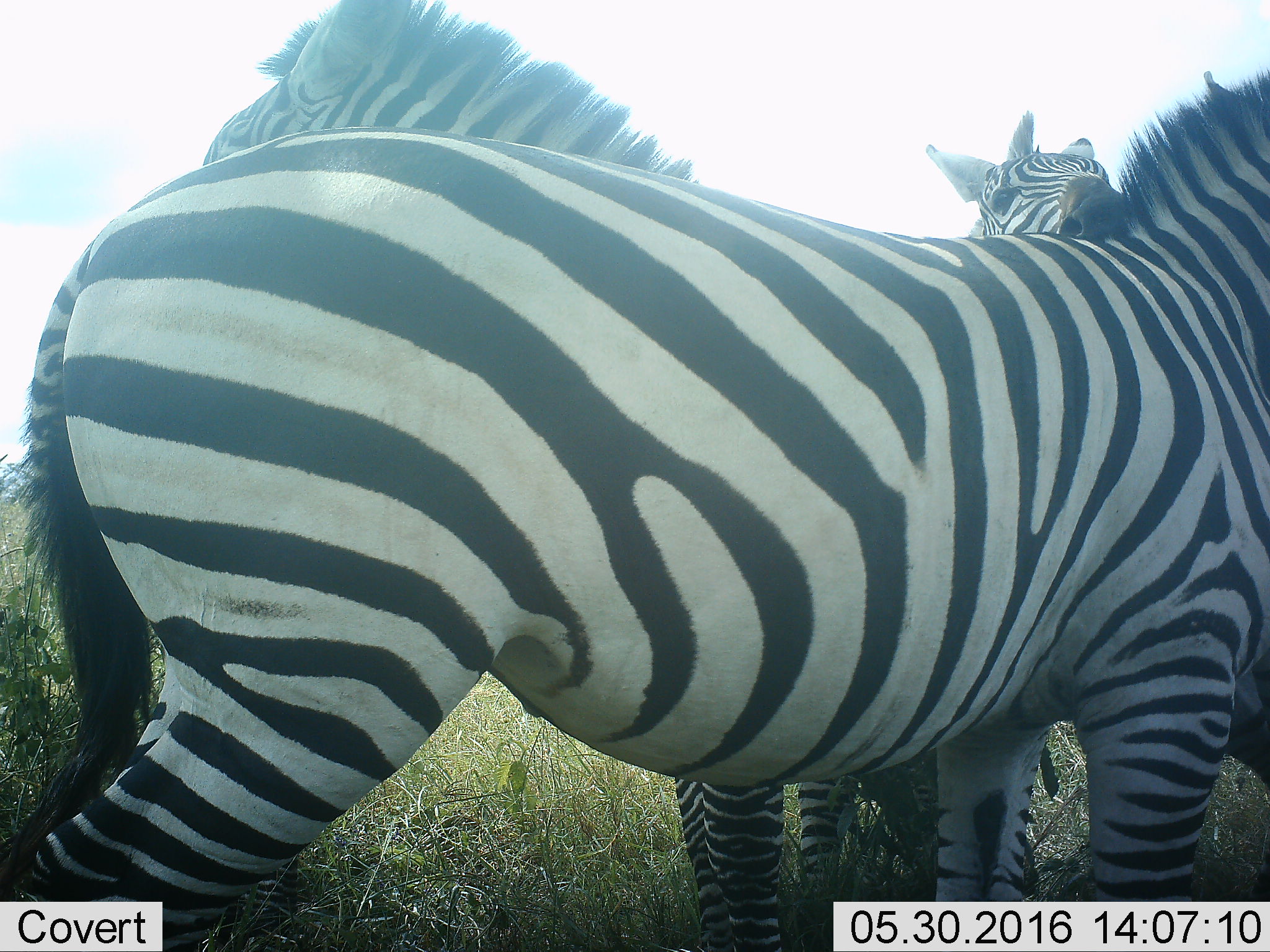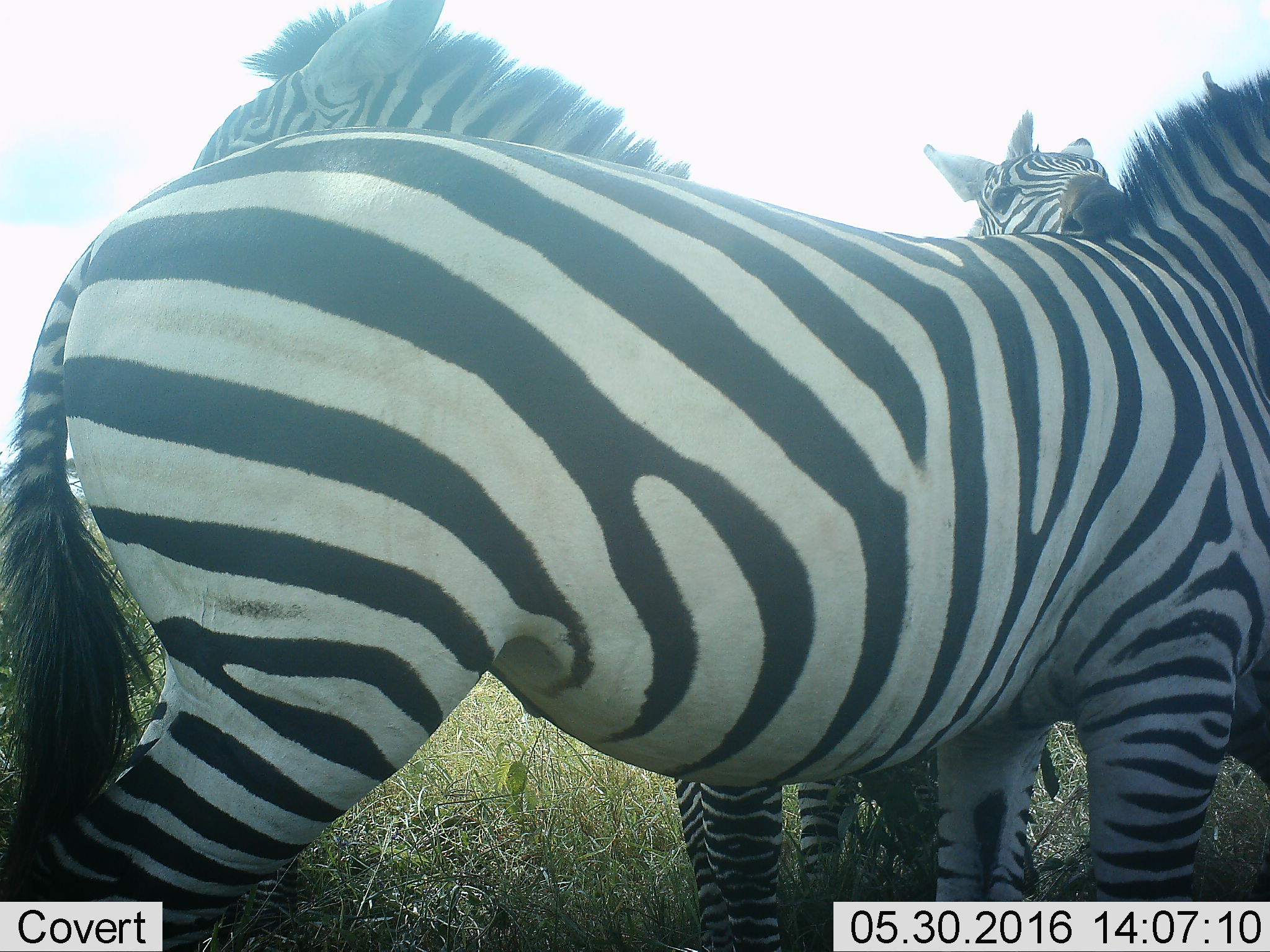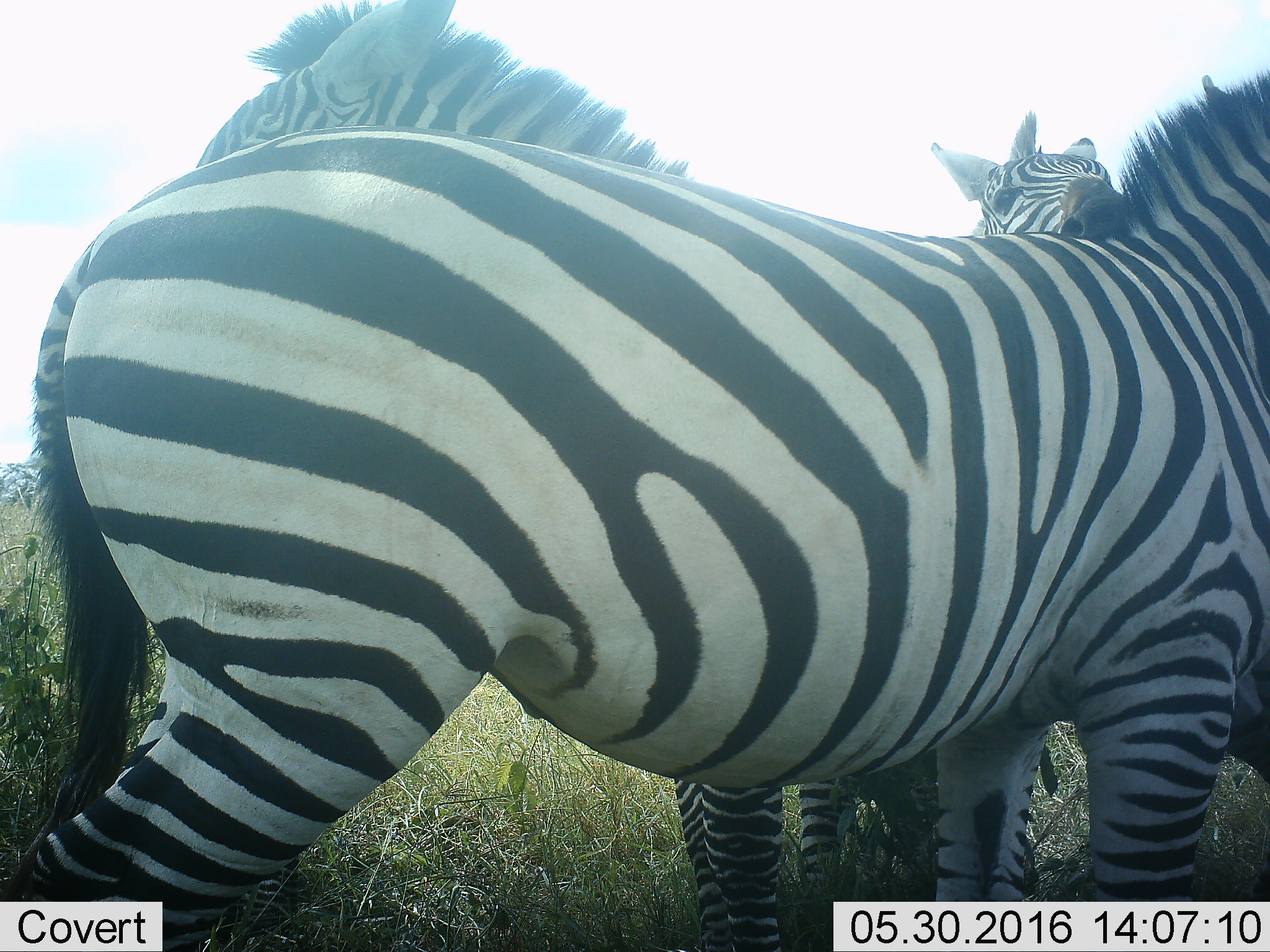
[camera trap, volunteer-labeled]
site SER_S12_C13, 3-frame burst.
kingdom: Animalia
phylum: Chordata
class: Mammalia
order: Perissodactyla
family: Equidae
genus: Equus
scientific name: Equus quagga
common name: plains zebra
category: zebraplains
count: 3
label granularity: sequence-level